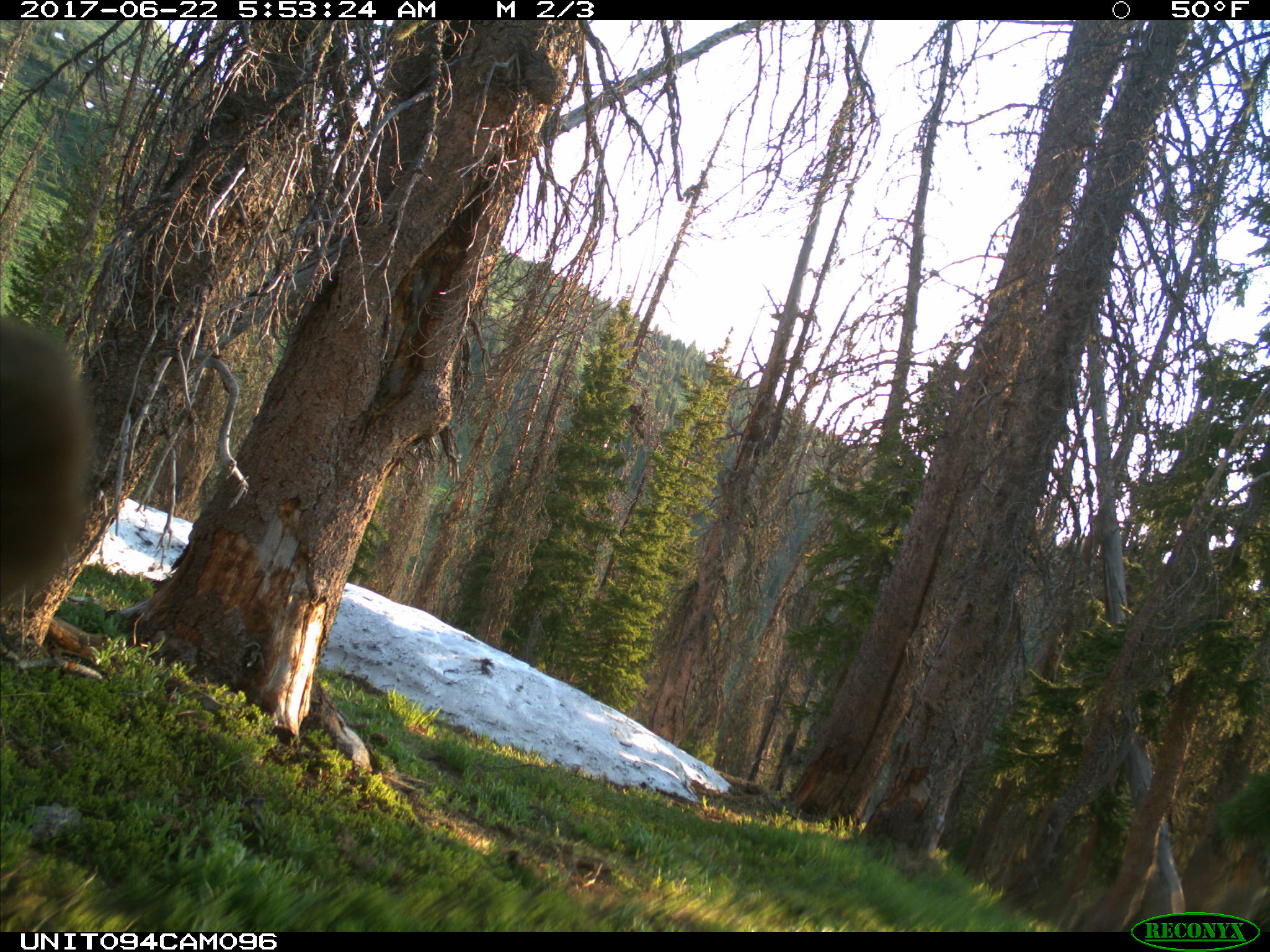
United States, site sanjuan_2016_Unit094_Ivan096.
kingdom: Animalia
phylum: Chordata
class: Mammalia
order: Carnivora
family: Ursidae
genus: Ursus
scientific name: Ursus americanus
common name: american black bear